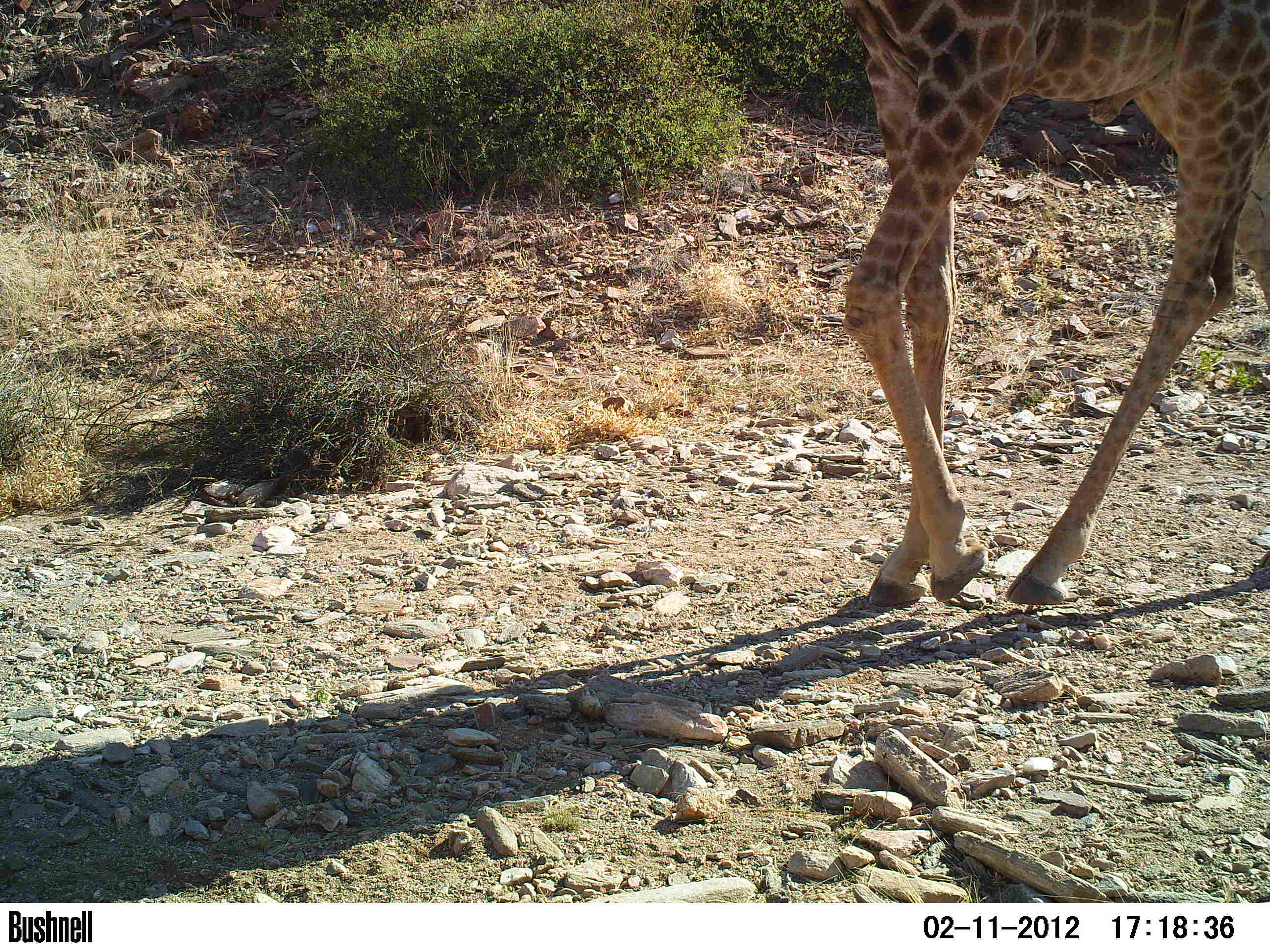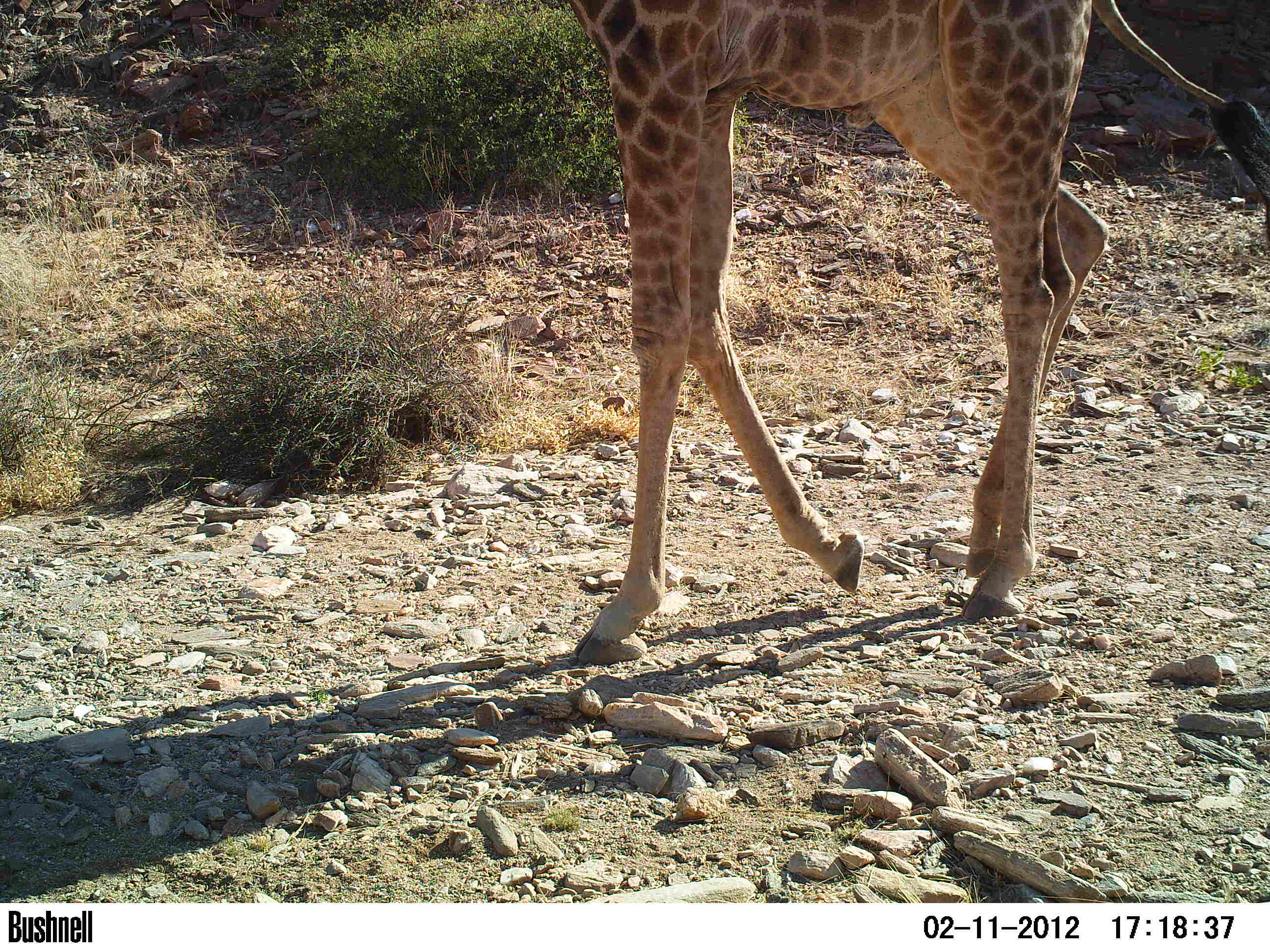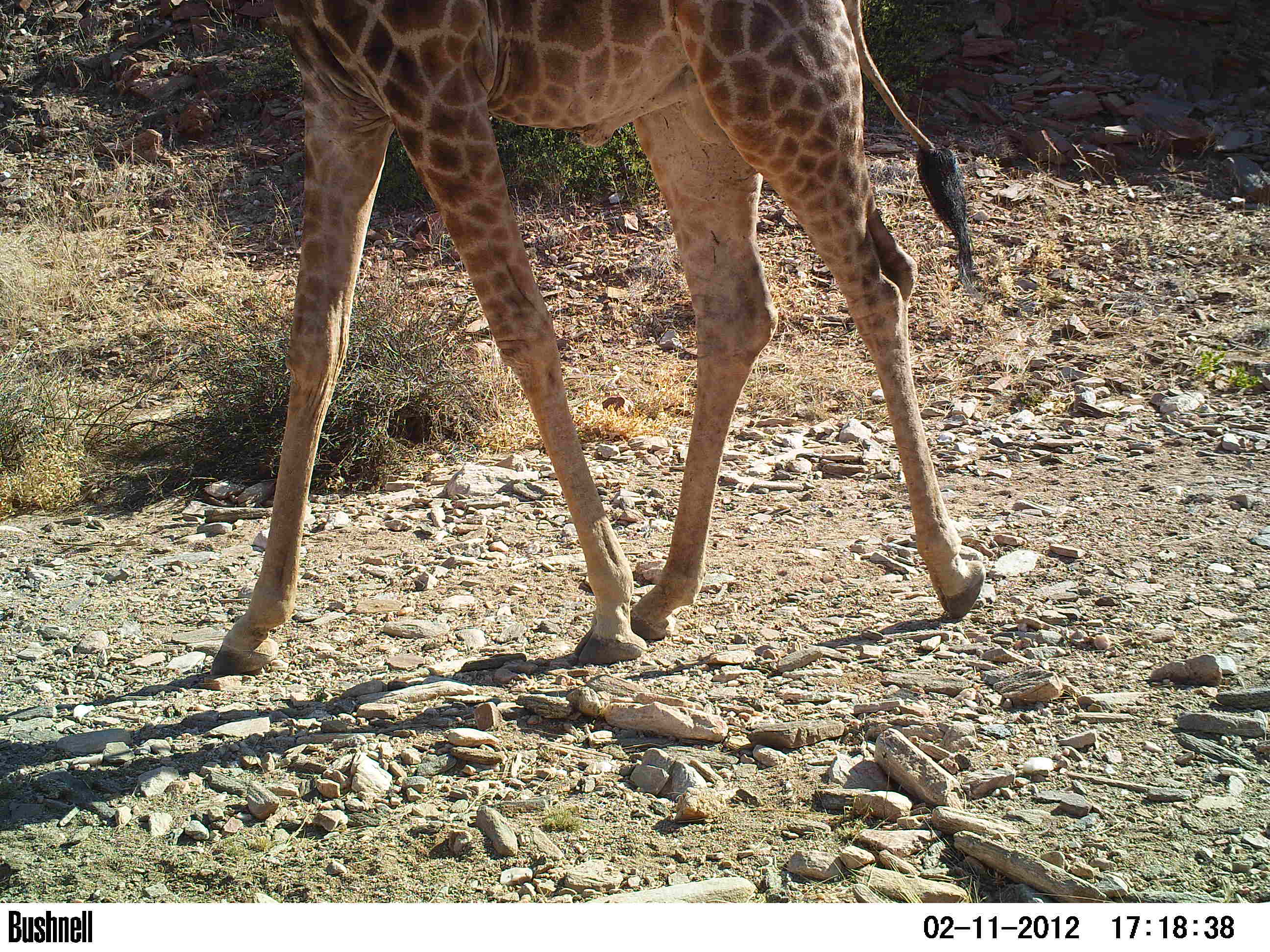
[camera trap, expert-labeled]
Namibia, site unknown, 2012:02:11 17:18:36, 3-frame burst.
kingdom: Animalia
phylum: Chordata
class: Mammalia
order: Artiodactyla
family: Giraffidae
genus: Giraffa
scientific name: Giraffa camelopardalis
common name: giraffe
Giraffa camelopardalis (giraffe).